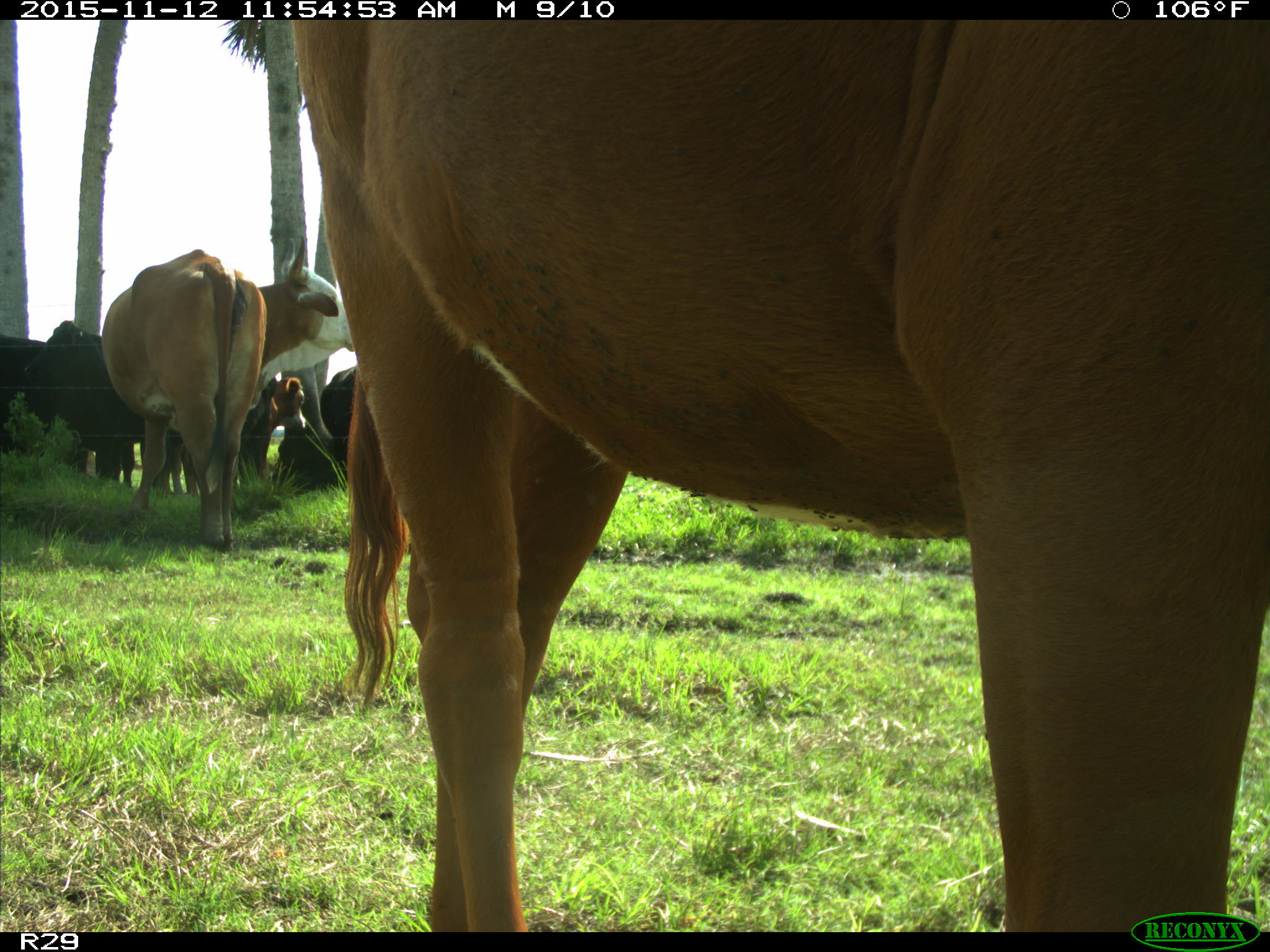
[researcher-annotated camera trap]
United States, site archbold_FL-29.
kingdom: Animalia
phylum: Chordata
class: Mammalia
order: Artiodactyla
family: Bovidae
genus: Bos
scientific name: Bos taurus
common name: domestic cow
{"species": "Bos taurus (domestic cow)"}